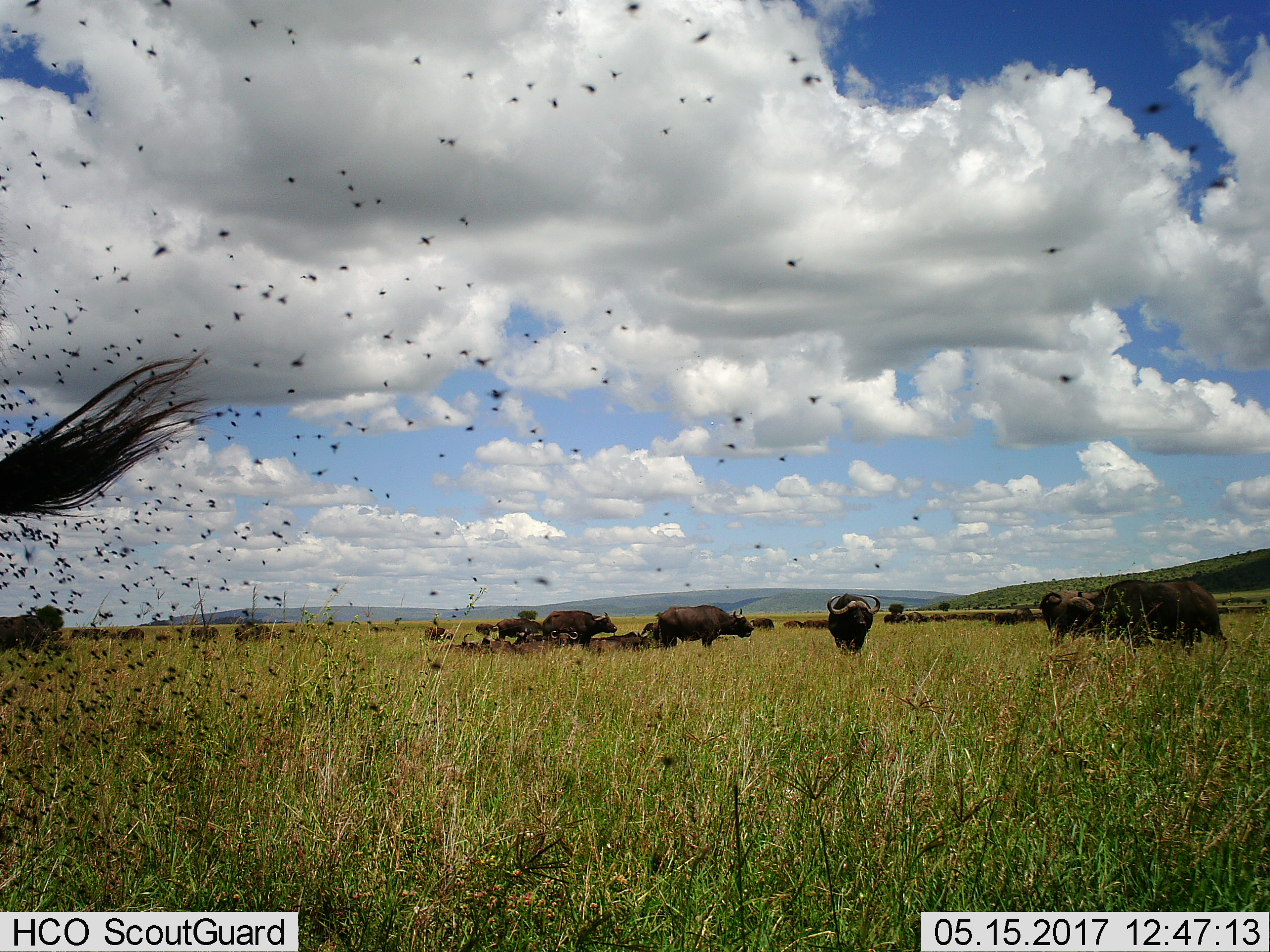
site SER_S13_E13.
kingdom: Animalia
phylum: Chordata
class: Mammalia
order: Artiodactyla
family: Bovidae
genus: Syncerus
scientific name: Syncerus caffer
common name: african buffalo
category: buffalo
Buffalo (african buffalo) (Syncerus caffer), count 11-50. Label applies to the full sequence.